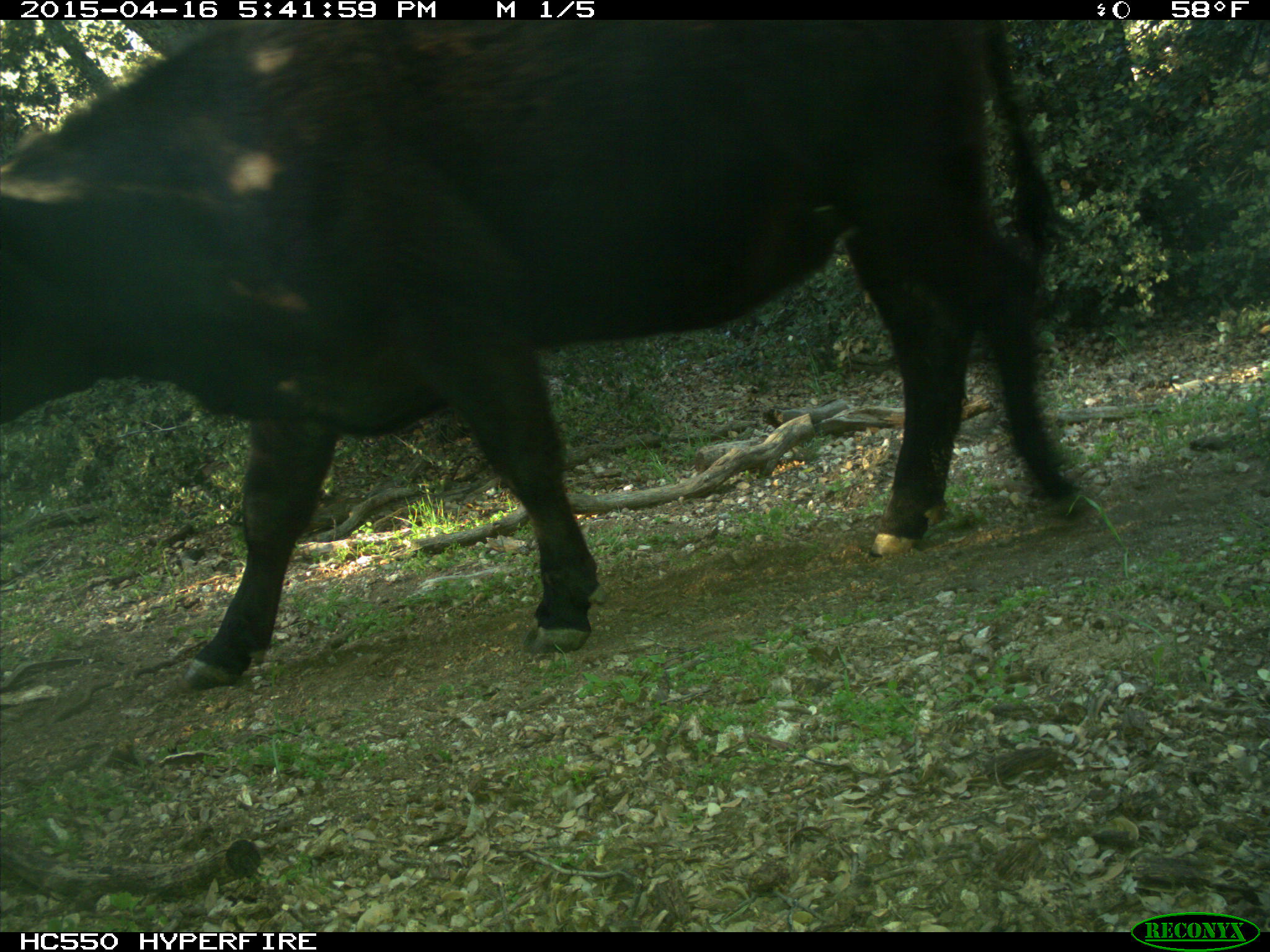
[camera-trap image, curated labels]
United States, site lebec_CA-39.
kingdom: Animalia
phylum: Chordata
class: Mammalia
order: Artiodactyla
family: Bovidae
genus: Bos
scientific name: Bos taurus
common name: domestic cow